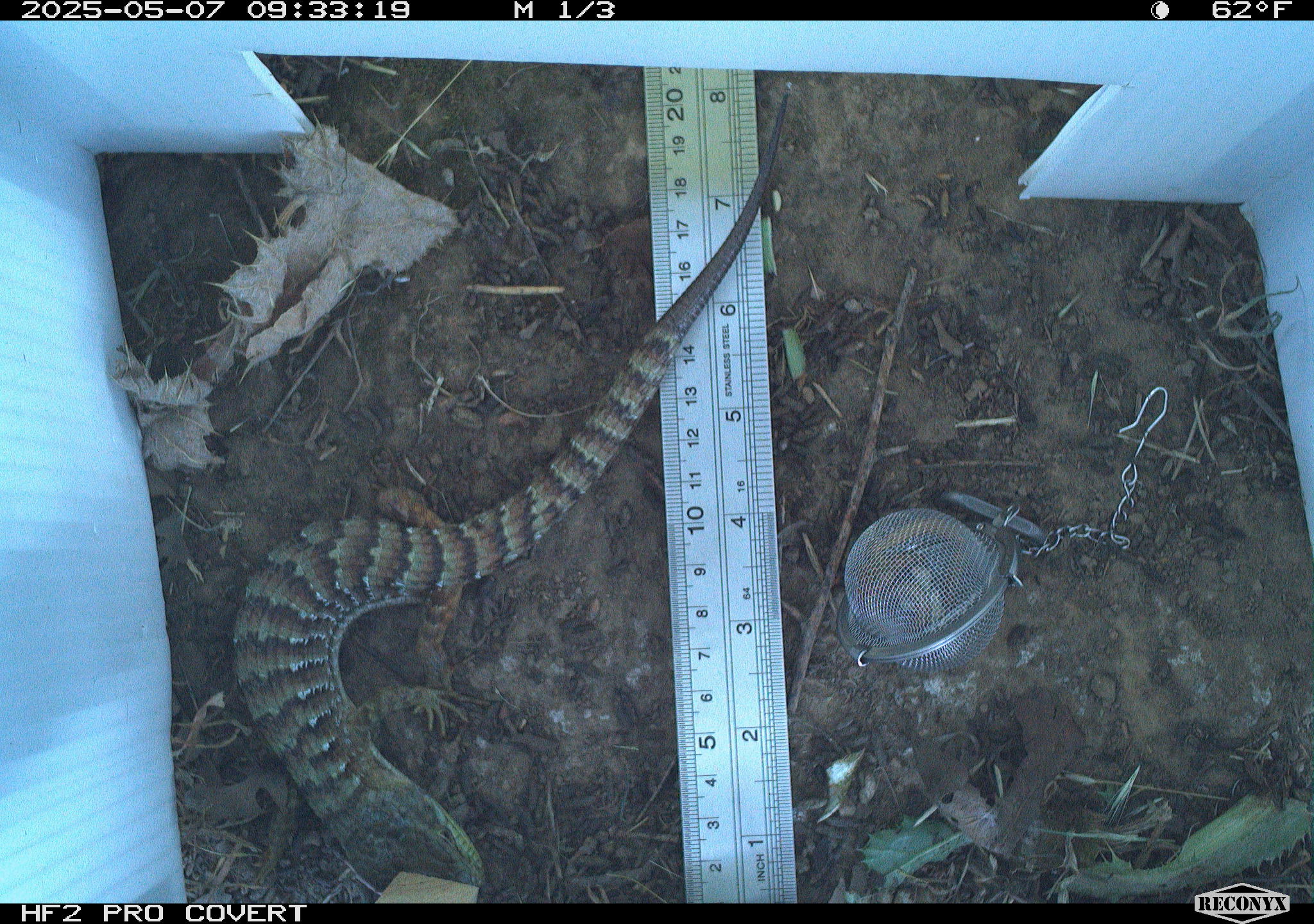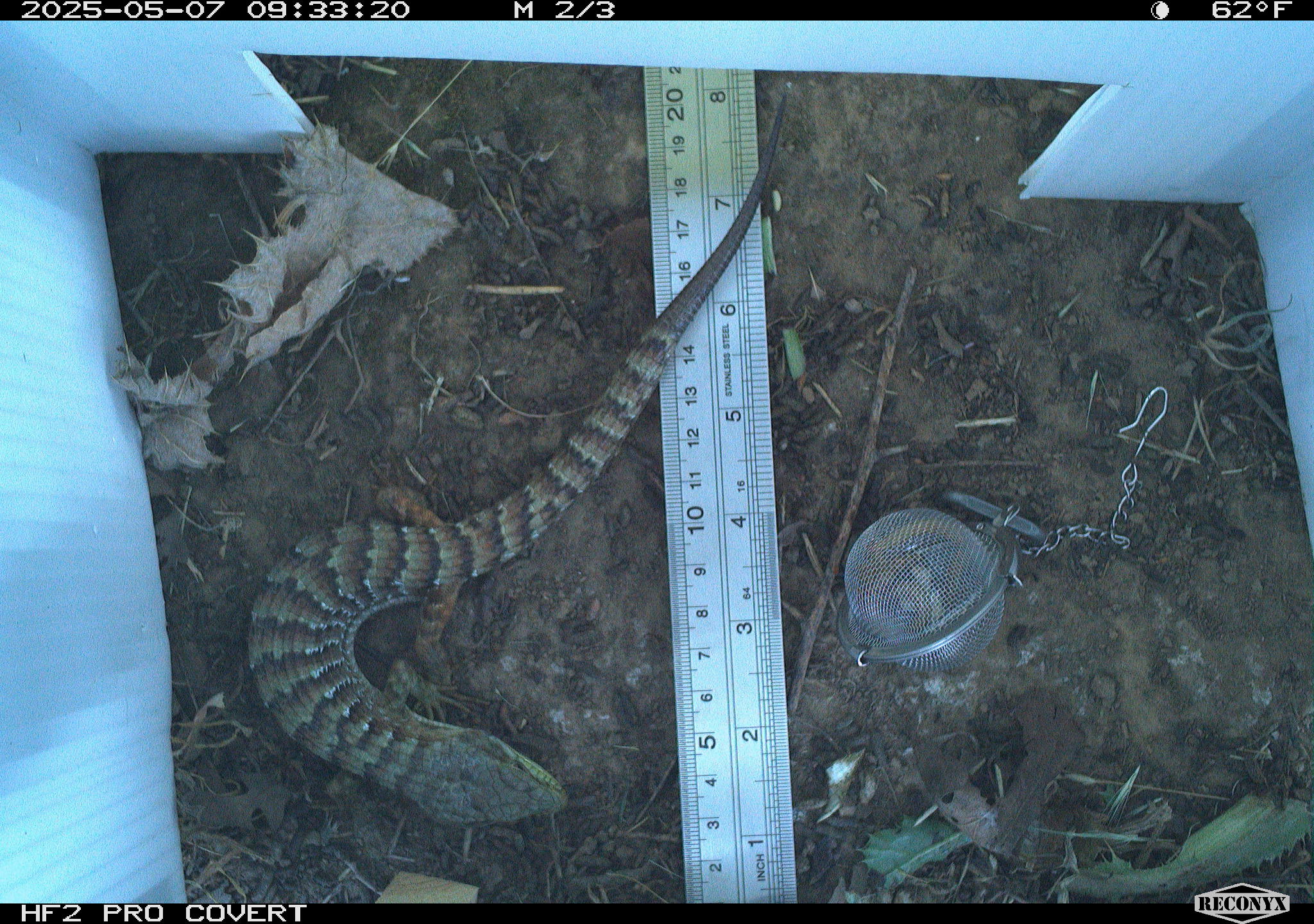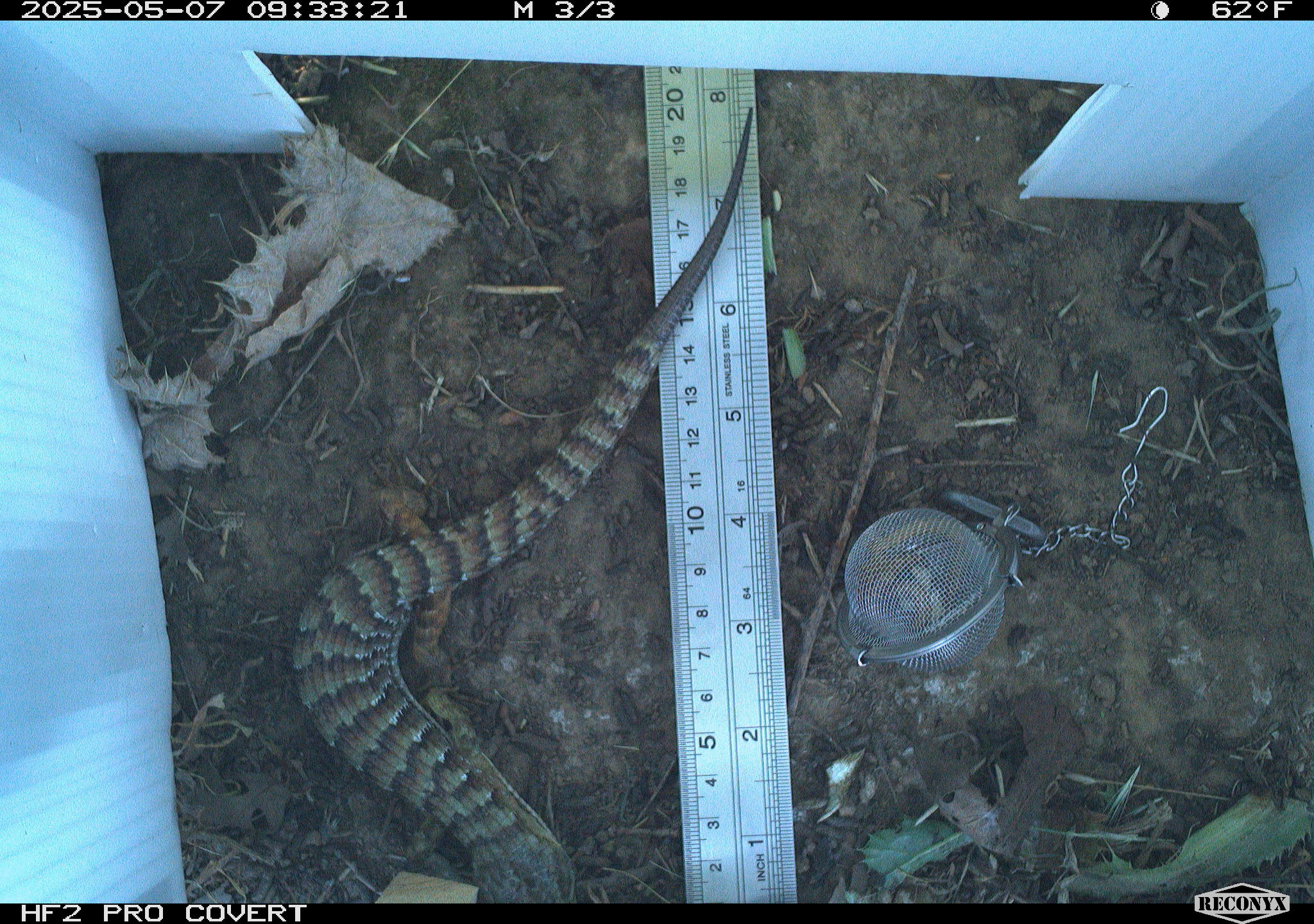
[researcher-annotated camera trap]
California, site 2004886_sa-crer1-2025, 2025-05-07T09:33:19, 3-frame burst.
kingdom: Animalia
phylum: Chordata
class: Reptilia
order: Squamata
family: Anguidae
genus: Elgaria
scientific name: Elgaria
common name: alligator lizards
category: elgaria species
Elgaria species (alligator lizards) (Elgaria).